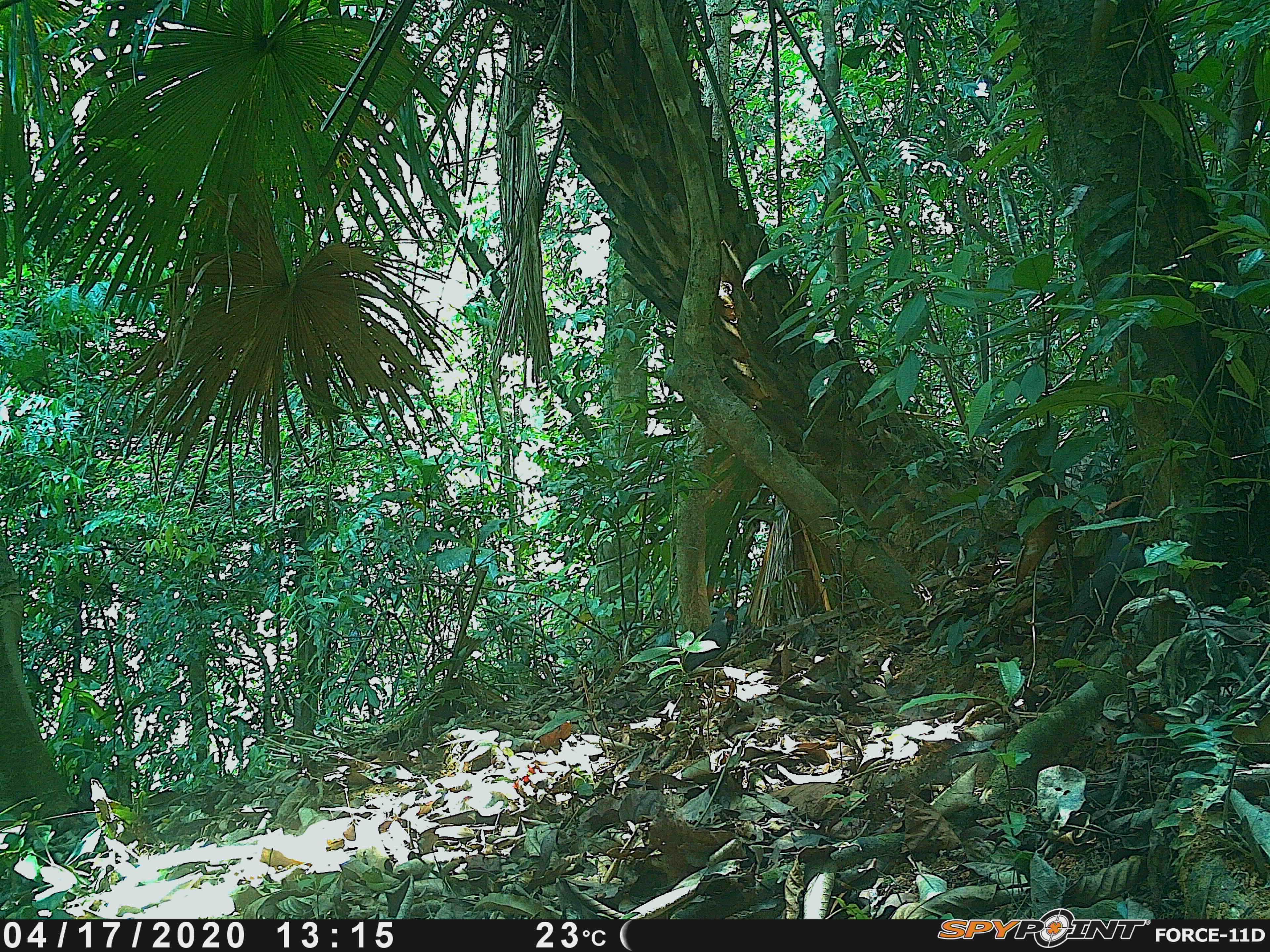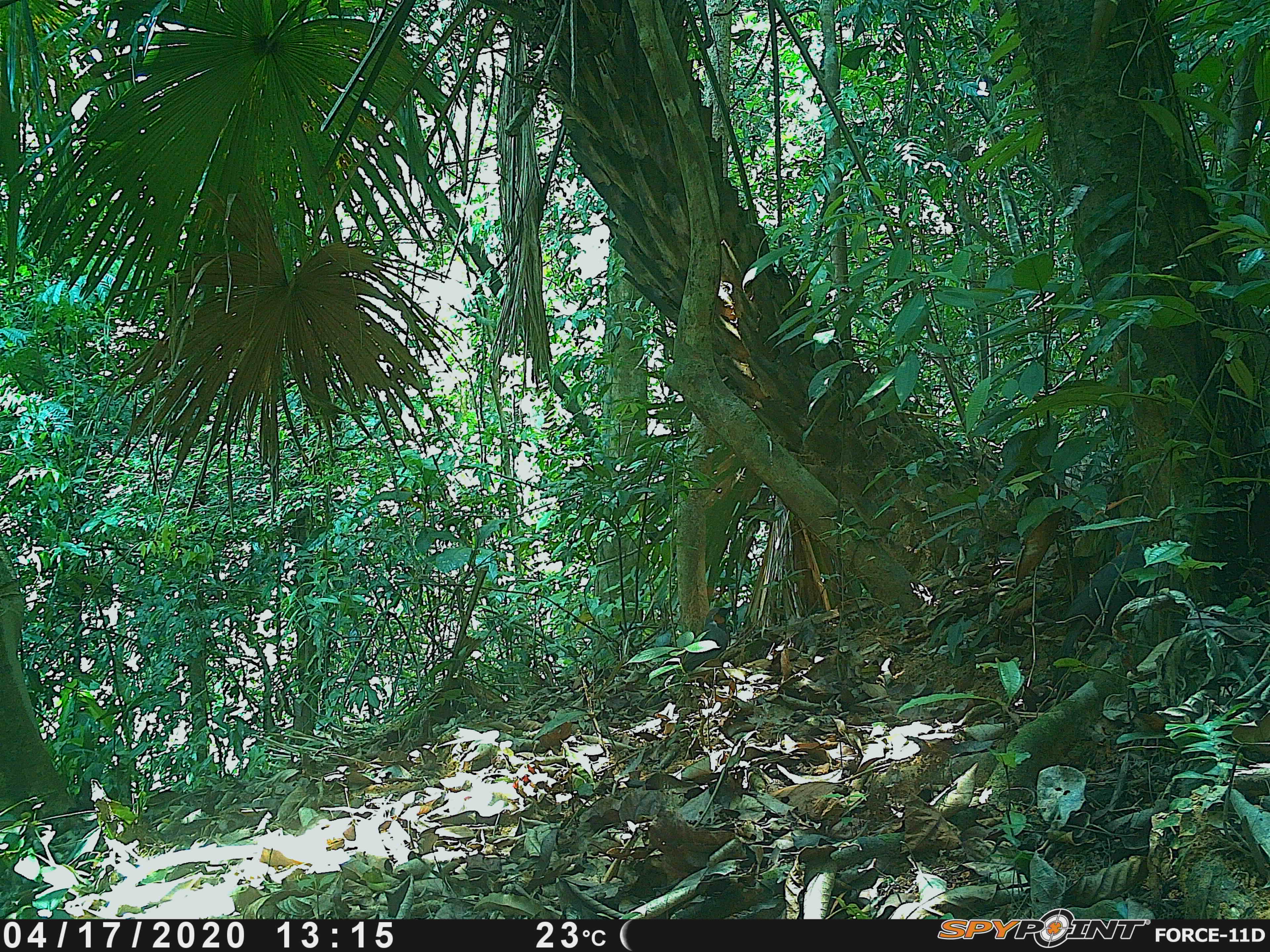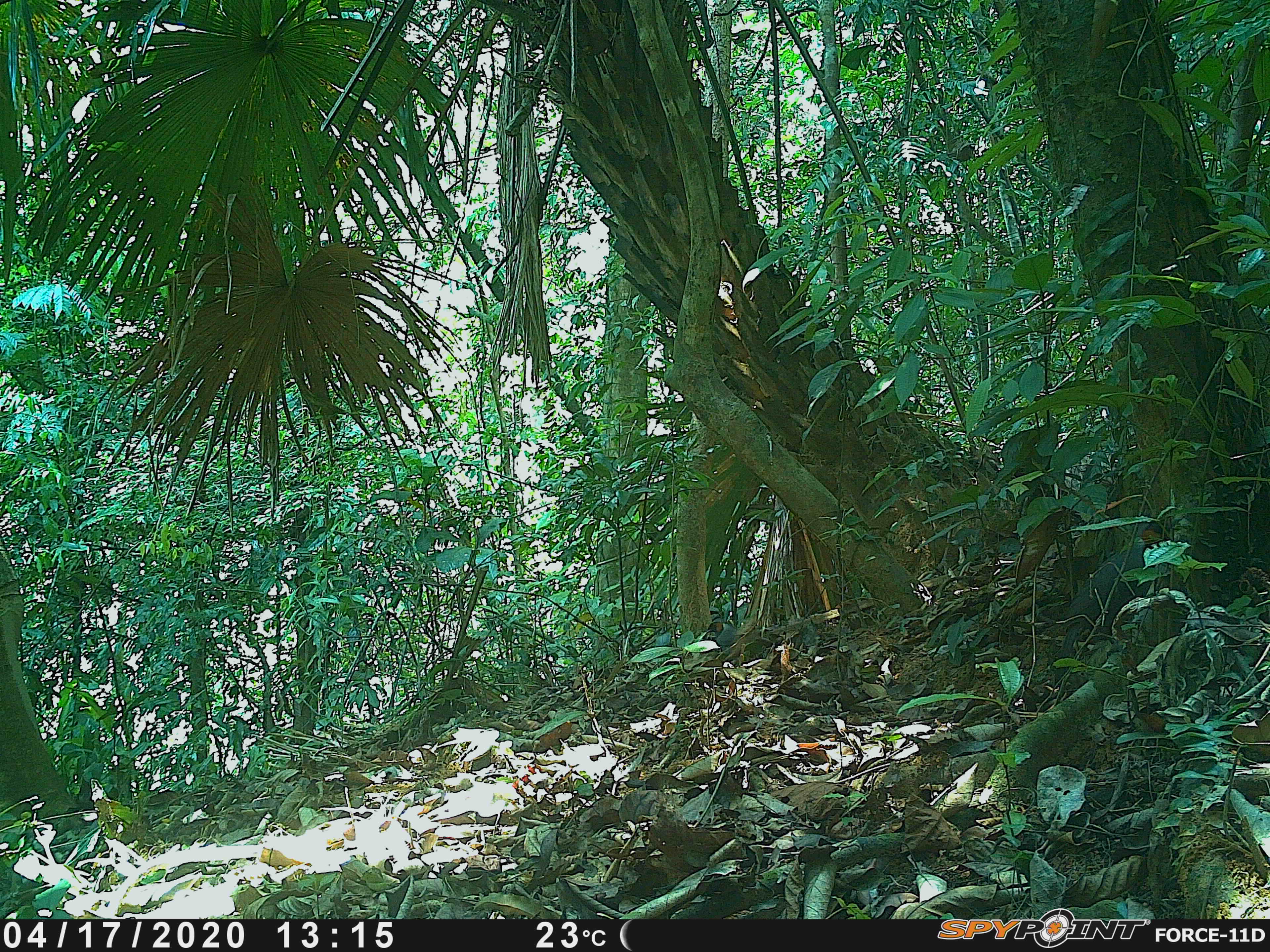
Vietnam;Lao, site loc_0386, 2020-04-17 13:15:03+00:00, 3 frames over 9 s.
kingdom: Animalia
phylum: Chordata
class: Aves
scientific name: Aves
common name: bird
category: unidentified bird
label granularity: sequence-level